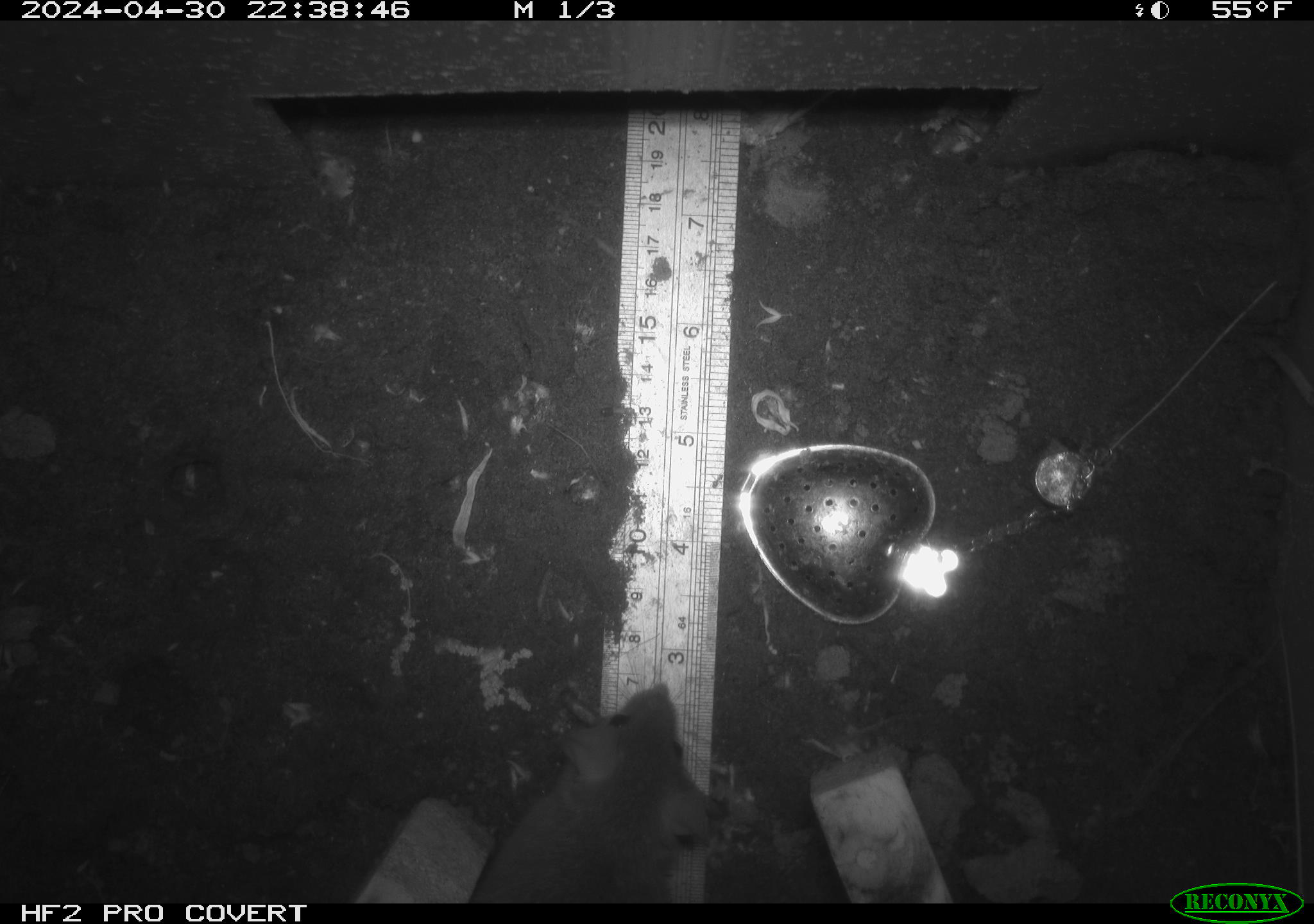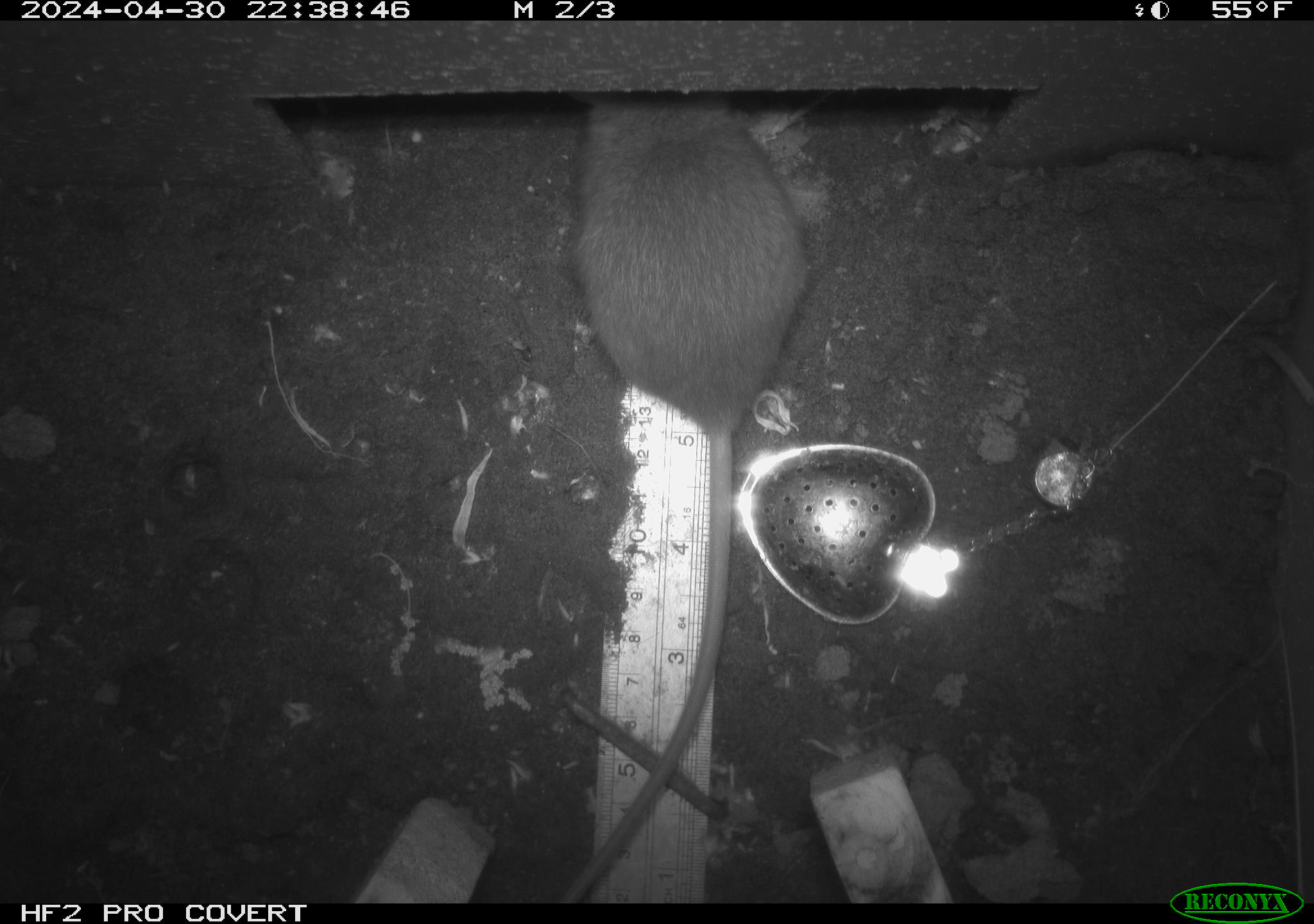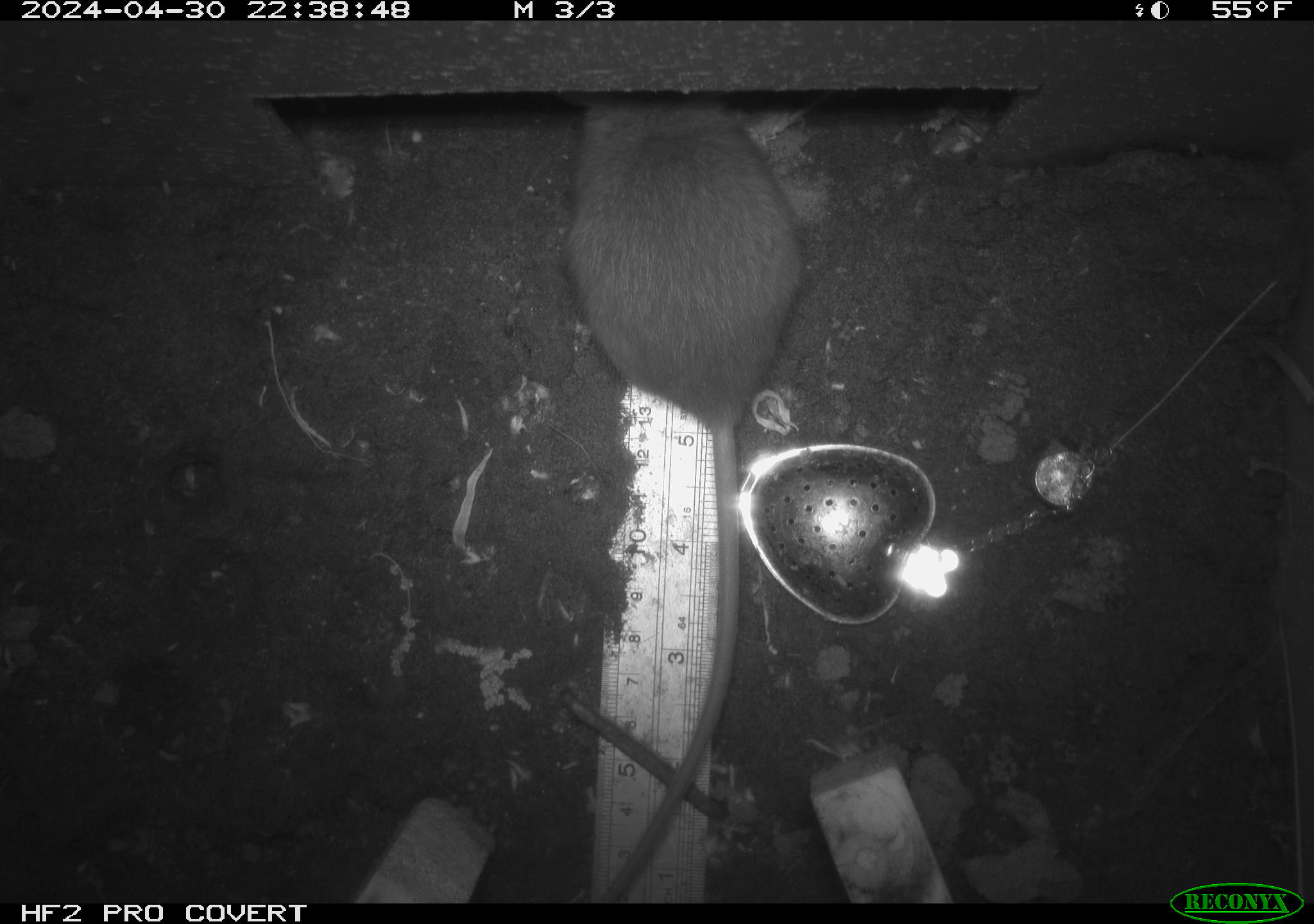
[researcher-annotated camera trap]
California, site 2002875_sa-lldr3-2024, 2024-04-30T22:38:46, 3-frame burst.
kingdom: Animalia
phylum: Chordata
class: Mammalia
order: Rodentia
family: Muridae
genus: Rattus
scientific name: Rattus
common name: rat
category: rattus species